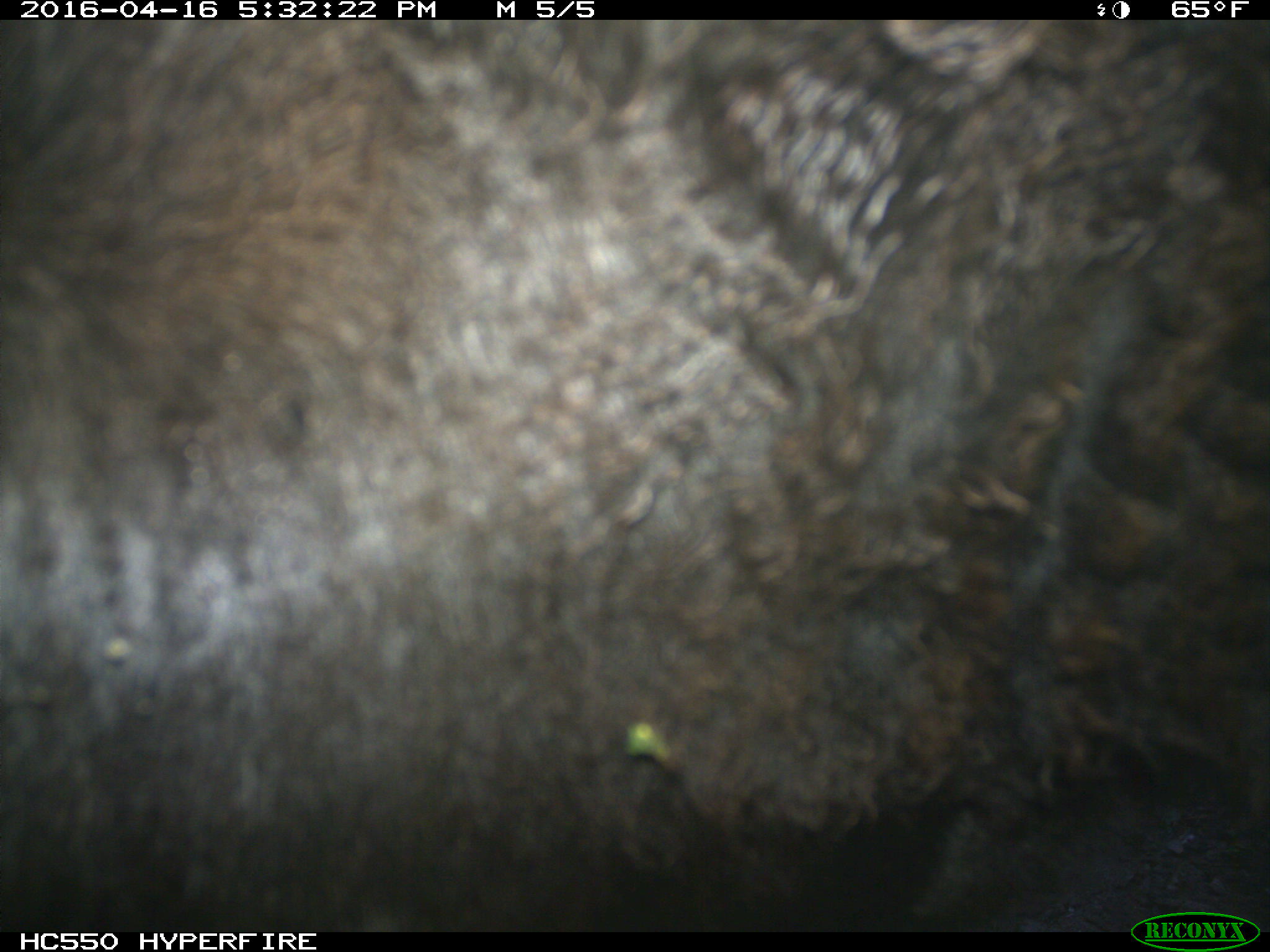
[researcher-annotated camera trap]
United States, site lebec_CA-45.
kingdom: Animalia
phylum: Chordata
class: Mammalia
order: Artiodactyla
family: Bovidae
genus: Bos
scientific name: Bos taurus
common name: domestic cow